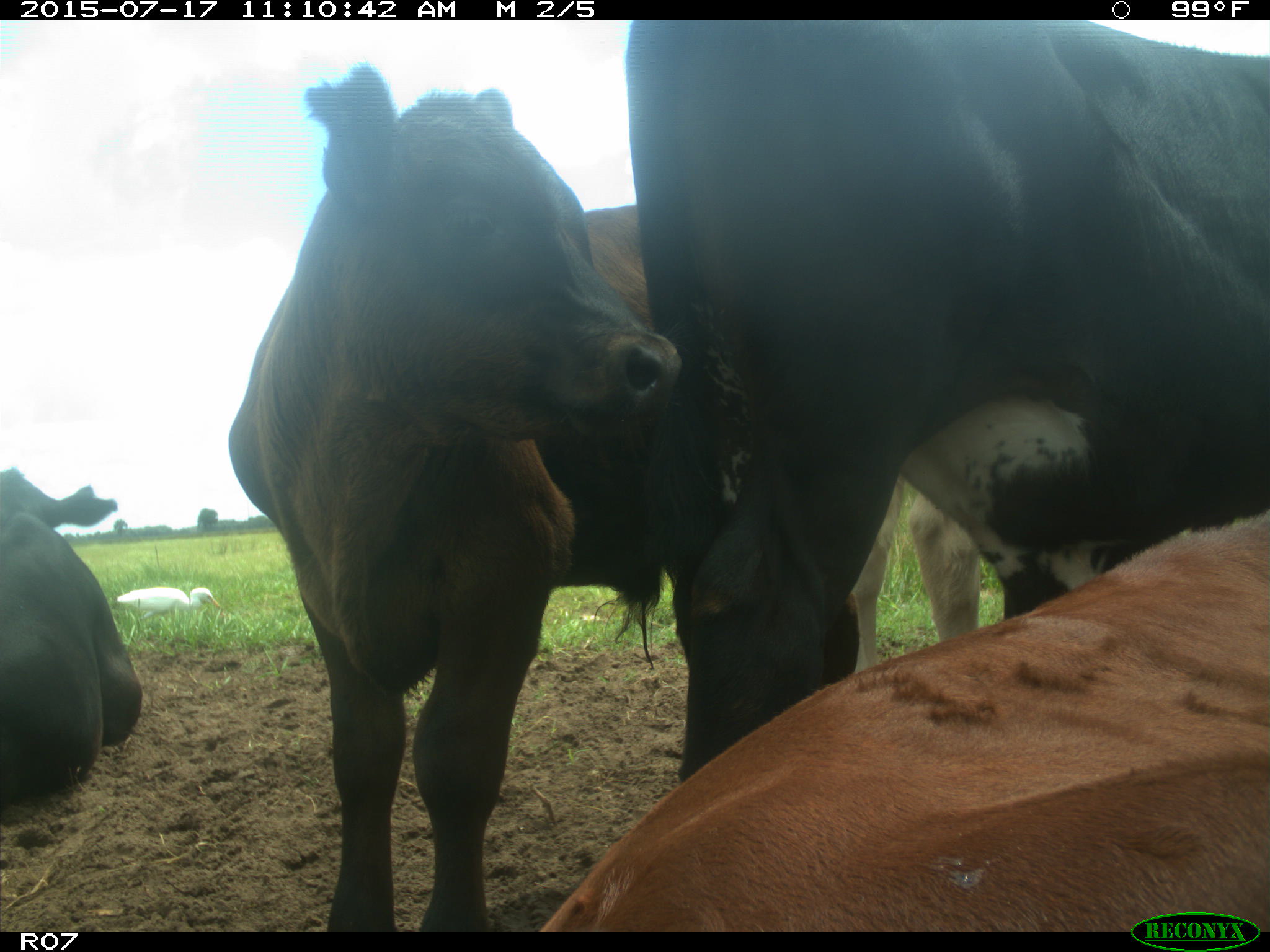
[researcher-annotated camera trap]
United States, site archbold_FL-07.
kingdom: Animalia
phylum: Chordata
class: Mammalia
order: Artiodactyla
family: Bovidae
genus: Bos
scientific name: Bos taurus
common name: domestic cow